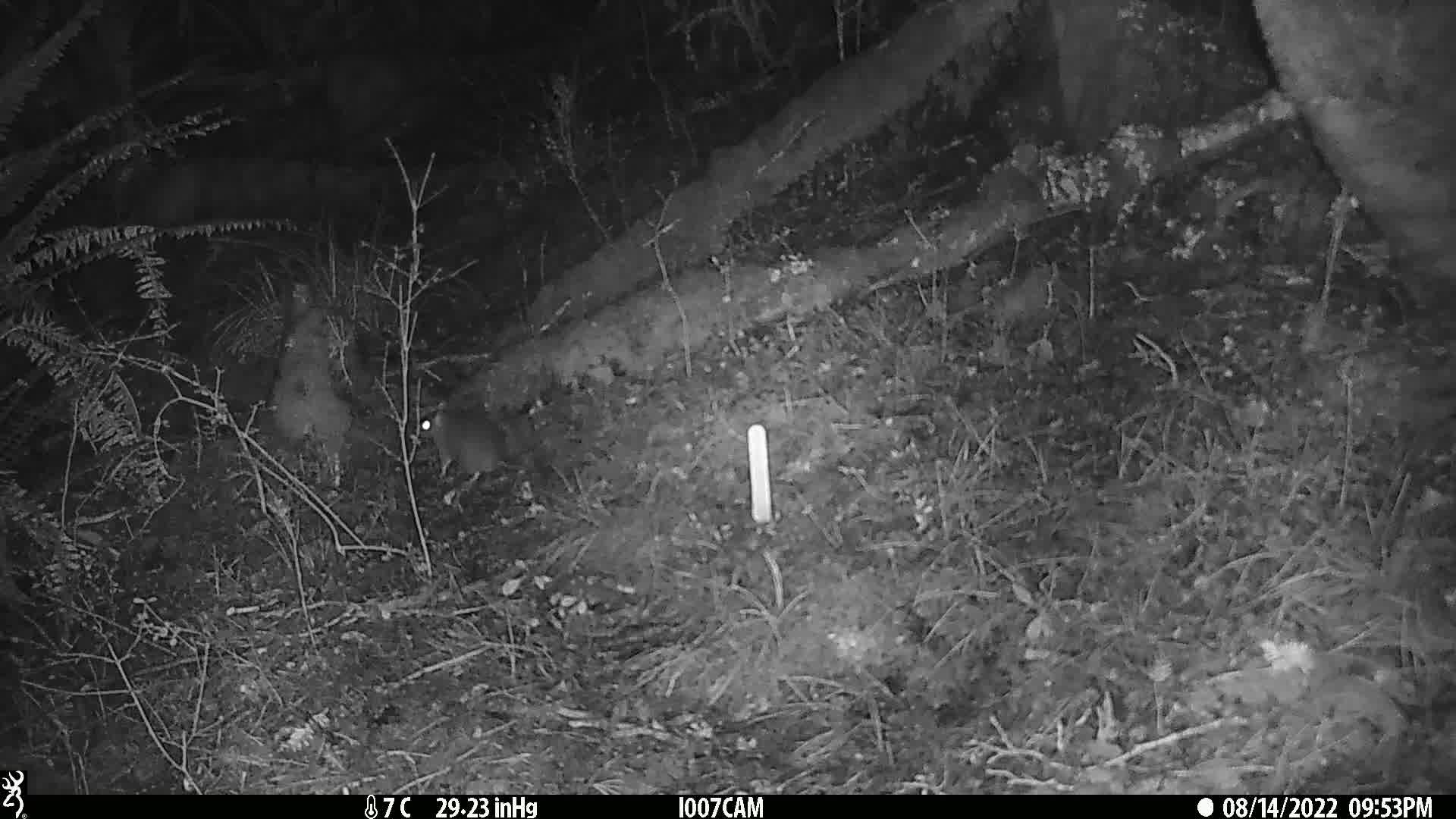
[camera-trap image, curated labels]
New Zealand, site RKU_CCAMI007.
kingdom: Animalia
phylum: Chordata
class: Mammalia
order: Rodentia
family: Muridae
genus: Rattus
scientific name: Rattus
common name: rat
Rat (Rattus).